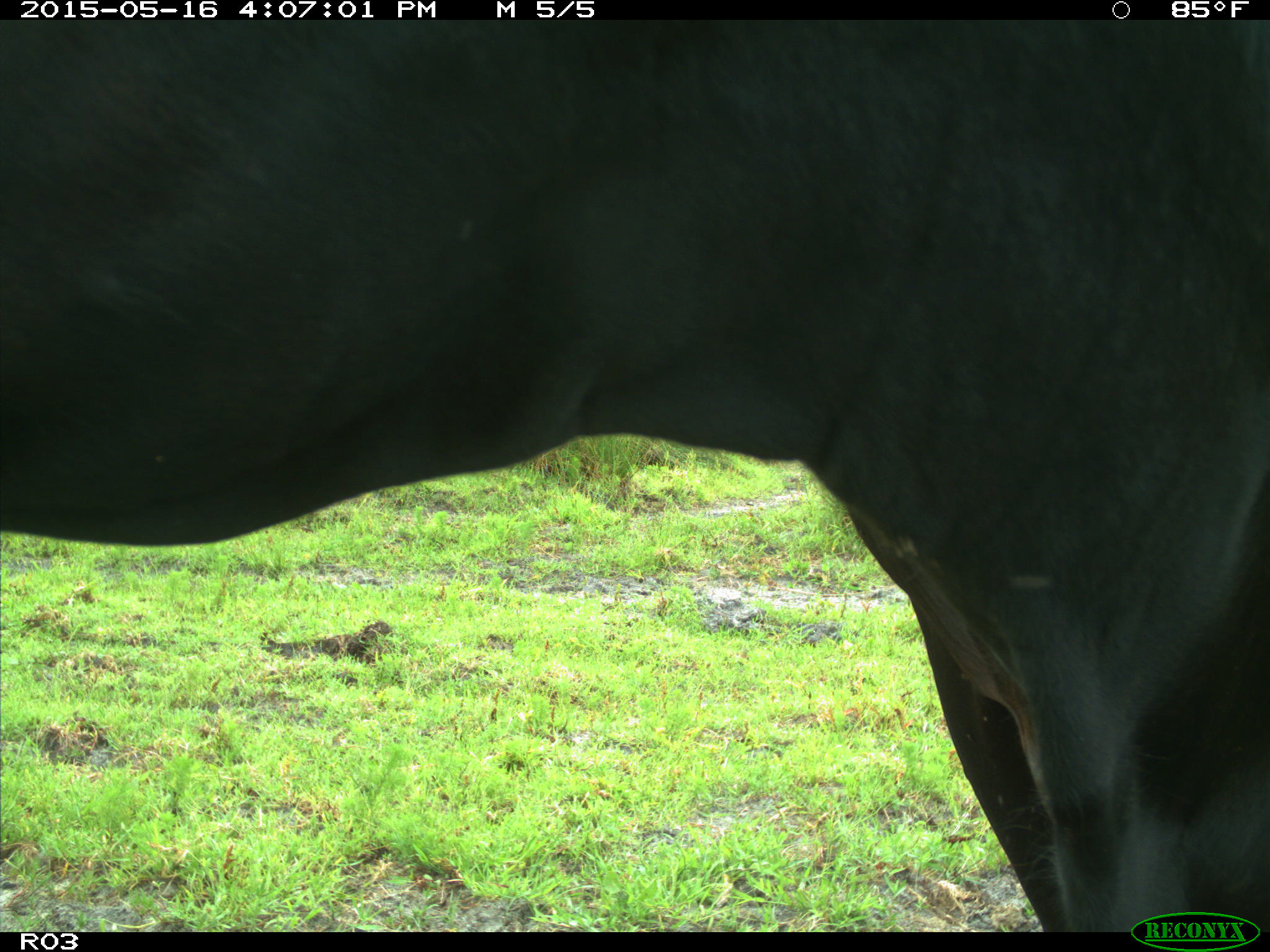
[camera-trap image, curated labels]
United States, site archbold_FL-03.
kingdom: Animalia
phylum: Chordata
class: Mammalia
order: Artiodactyla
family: Bovidae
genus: Bos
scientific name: Bos taurus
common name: domestic cow